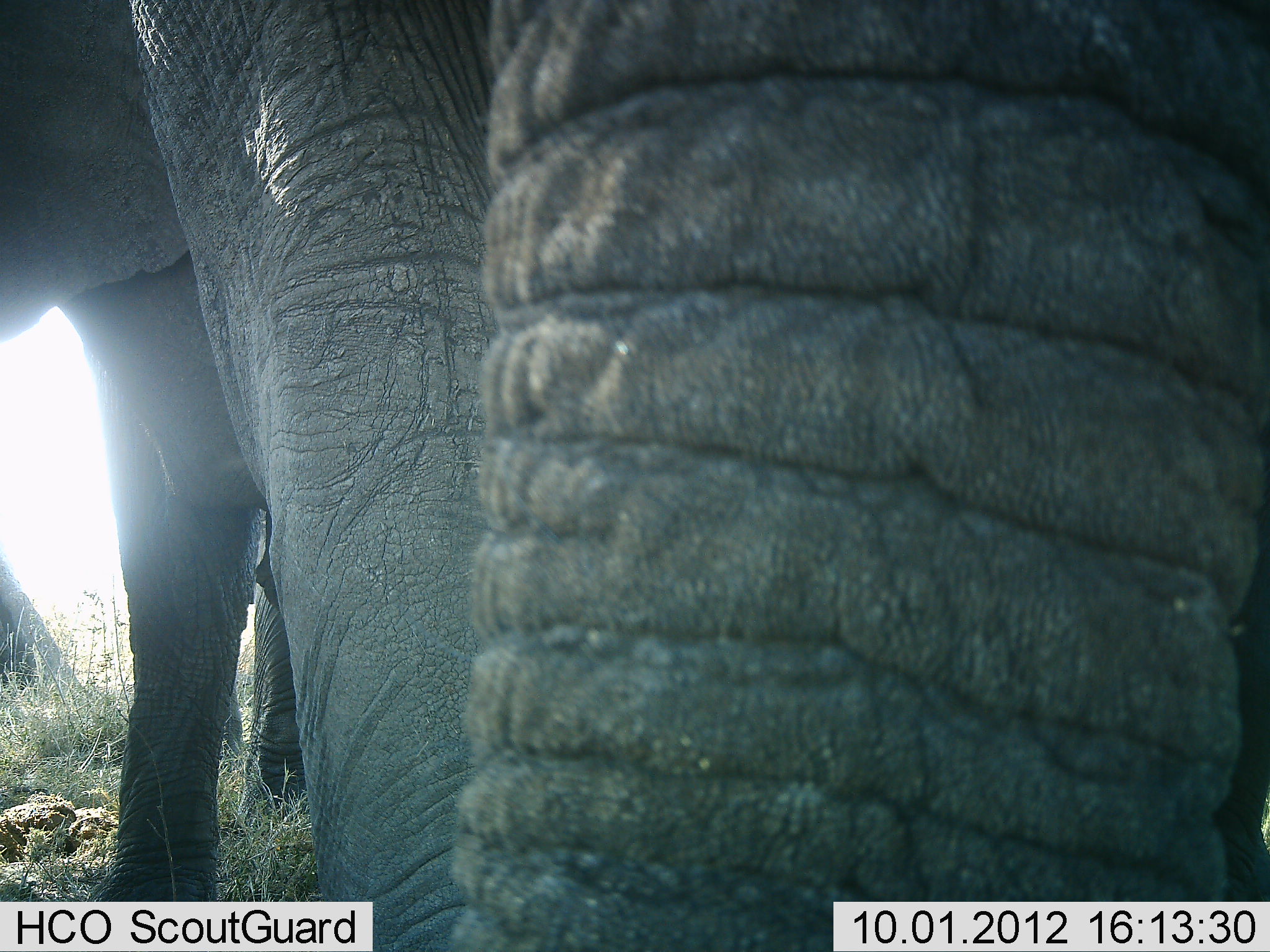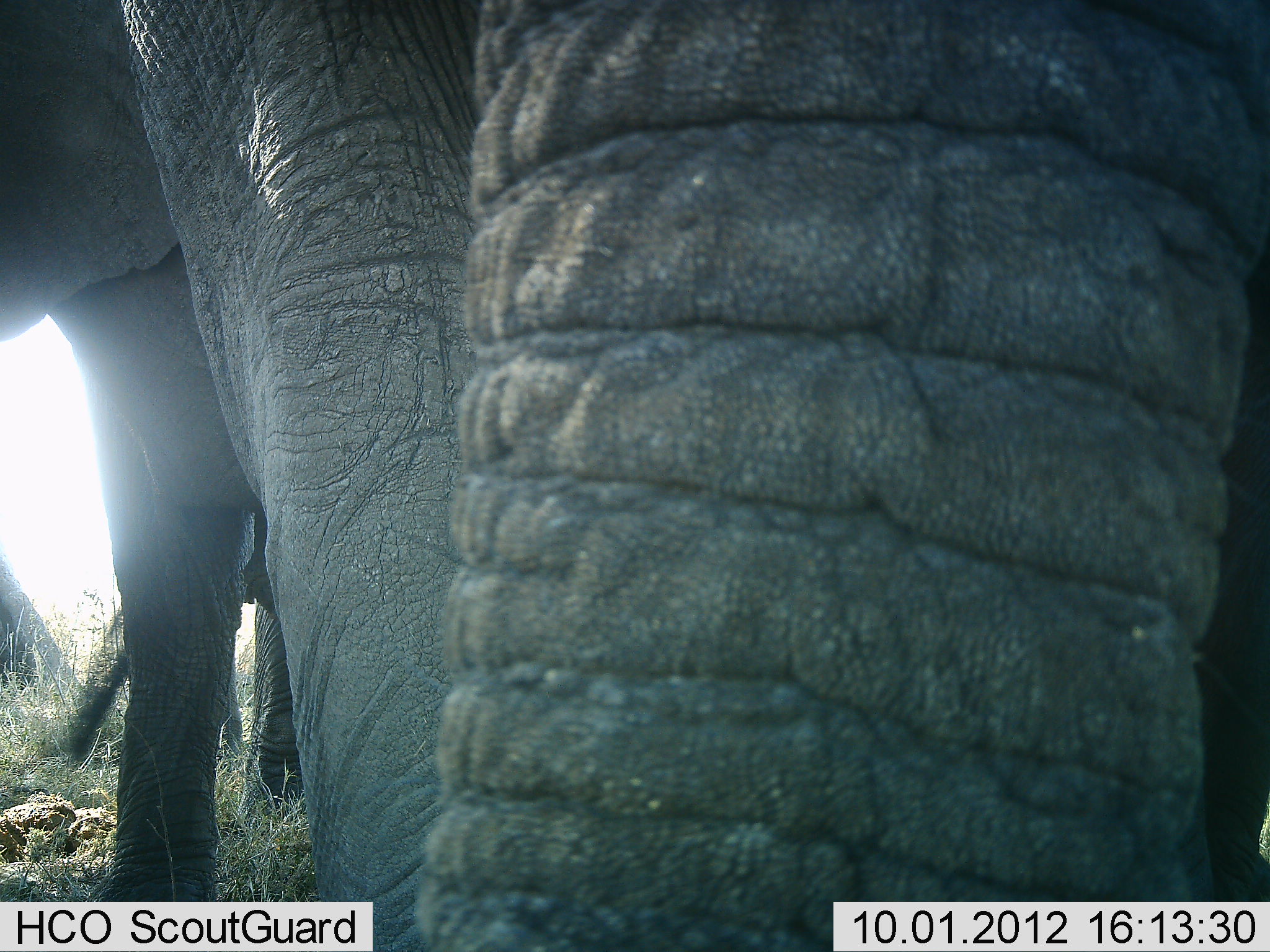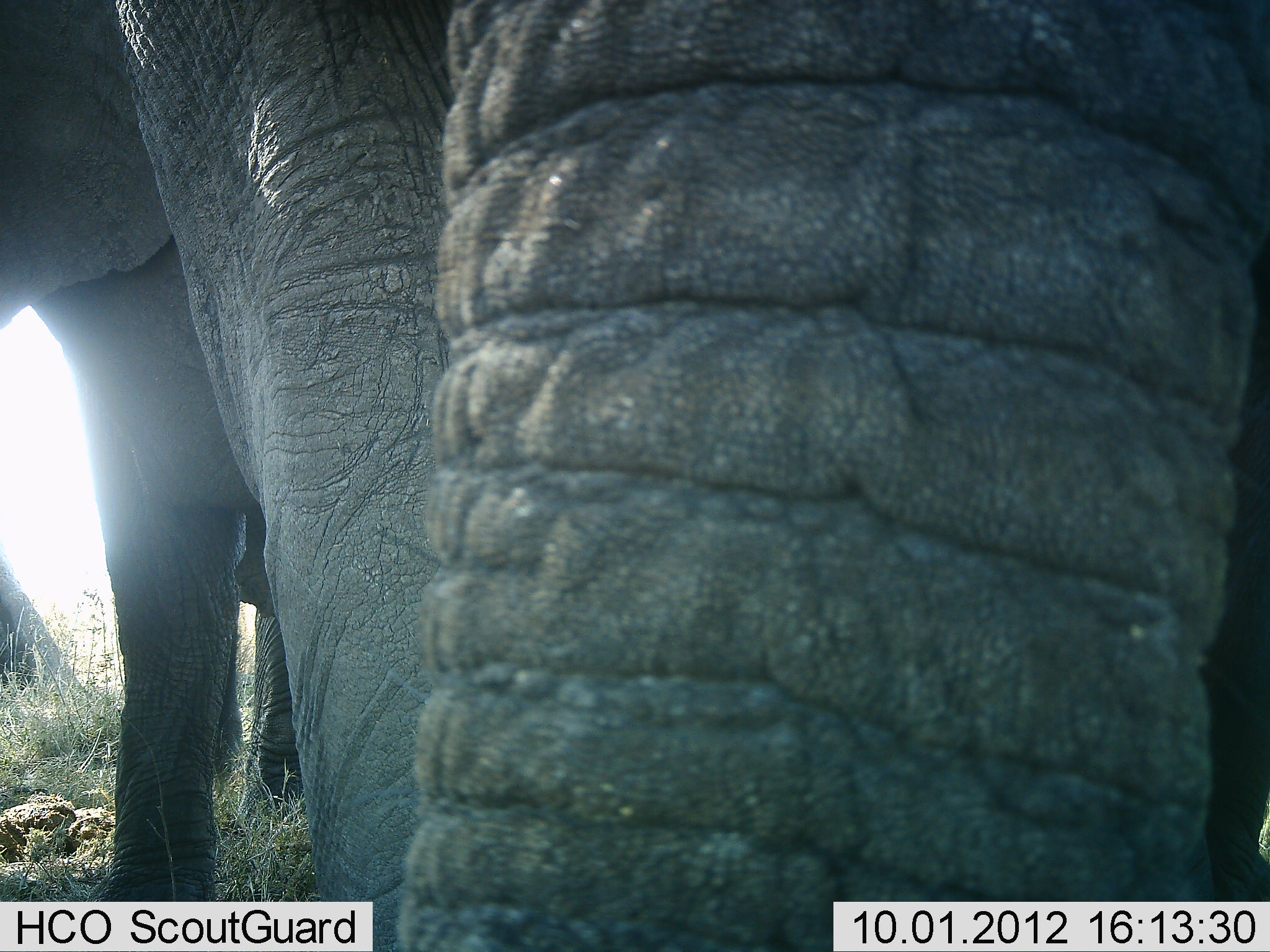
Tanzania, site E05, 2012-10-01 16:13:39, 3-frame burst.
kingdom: Animalia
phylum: Chordata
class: Mammalia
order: Proboscidea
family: Elephantidae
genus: Loxodonta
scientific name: Loxodonta africana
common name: african bush elephant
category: elephant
Elephant (african bush elephant) (Loxodonta africana), count 2. Behavior (volunteer vote fractions): standing 80%, resting 0%, moving 10%, interacting 10%. Young present (vote fraction): 0%. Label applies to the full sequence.